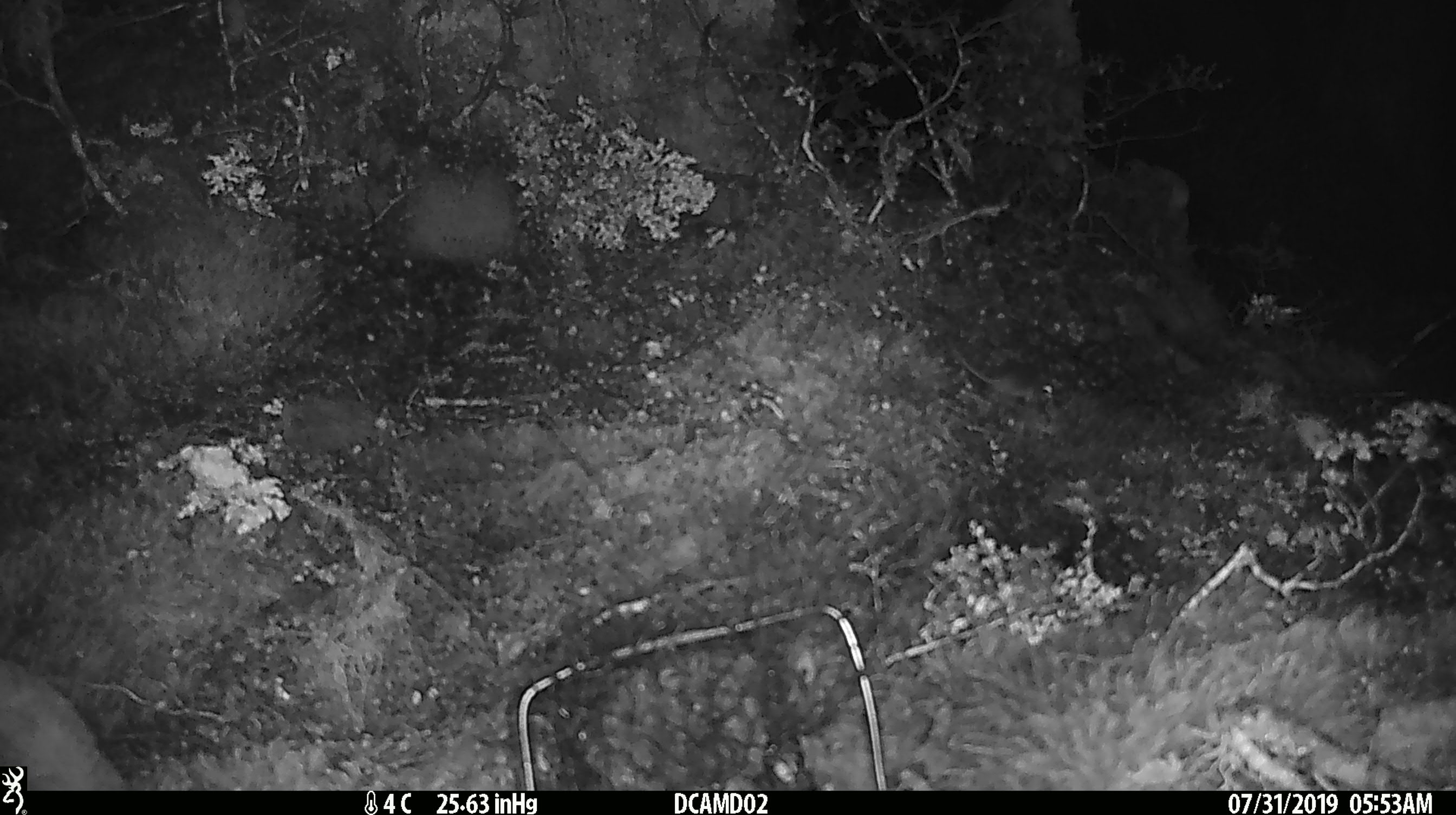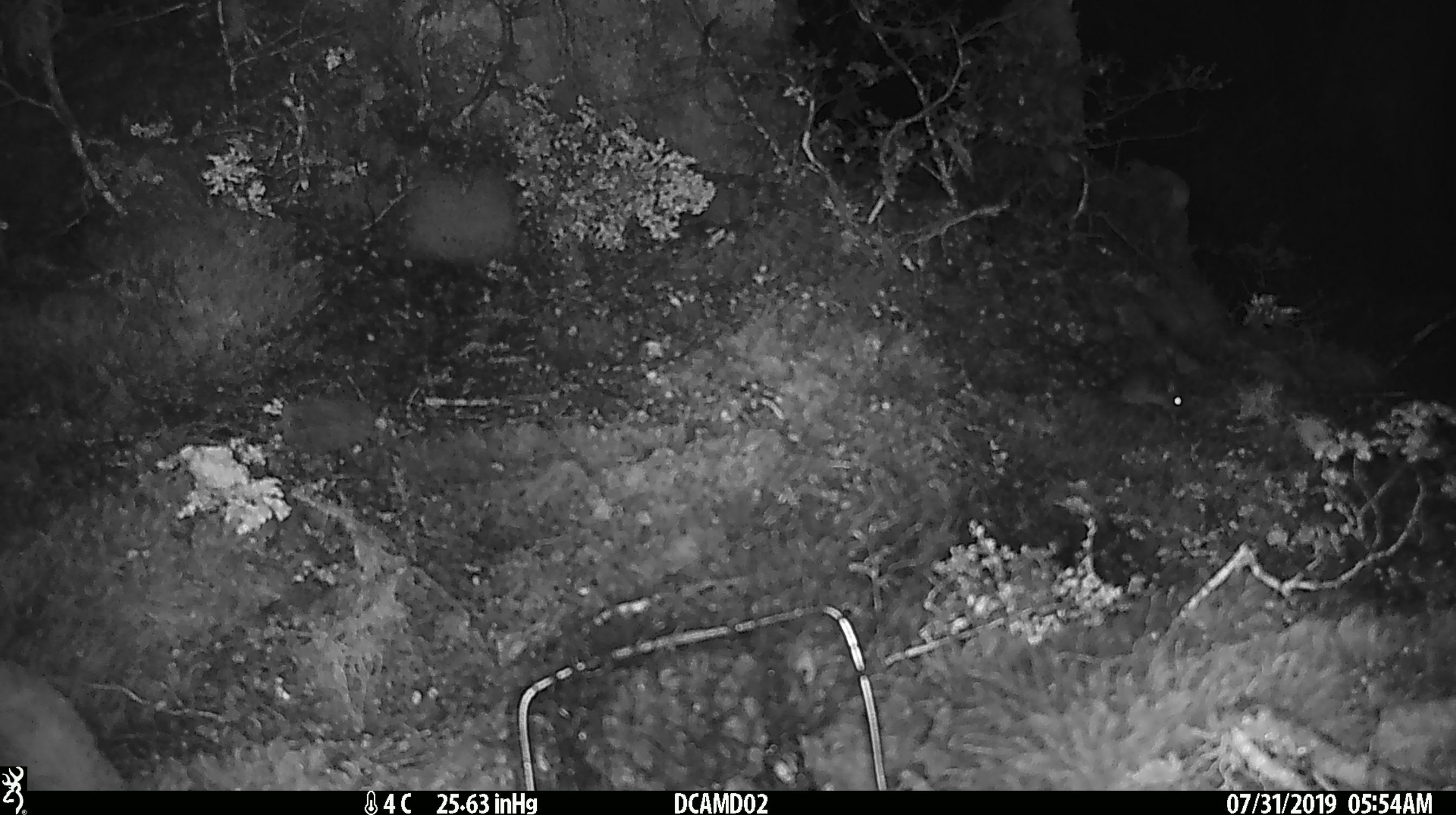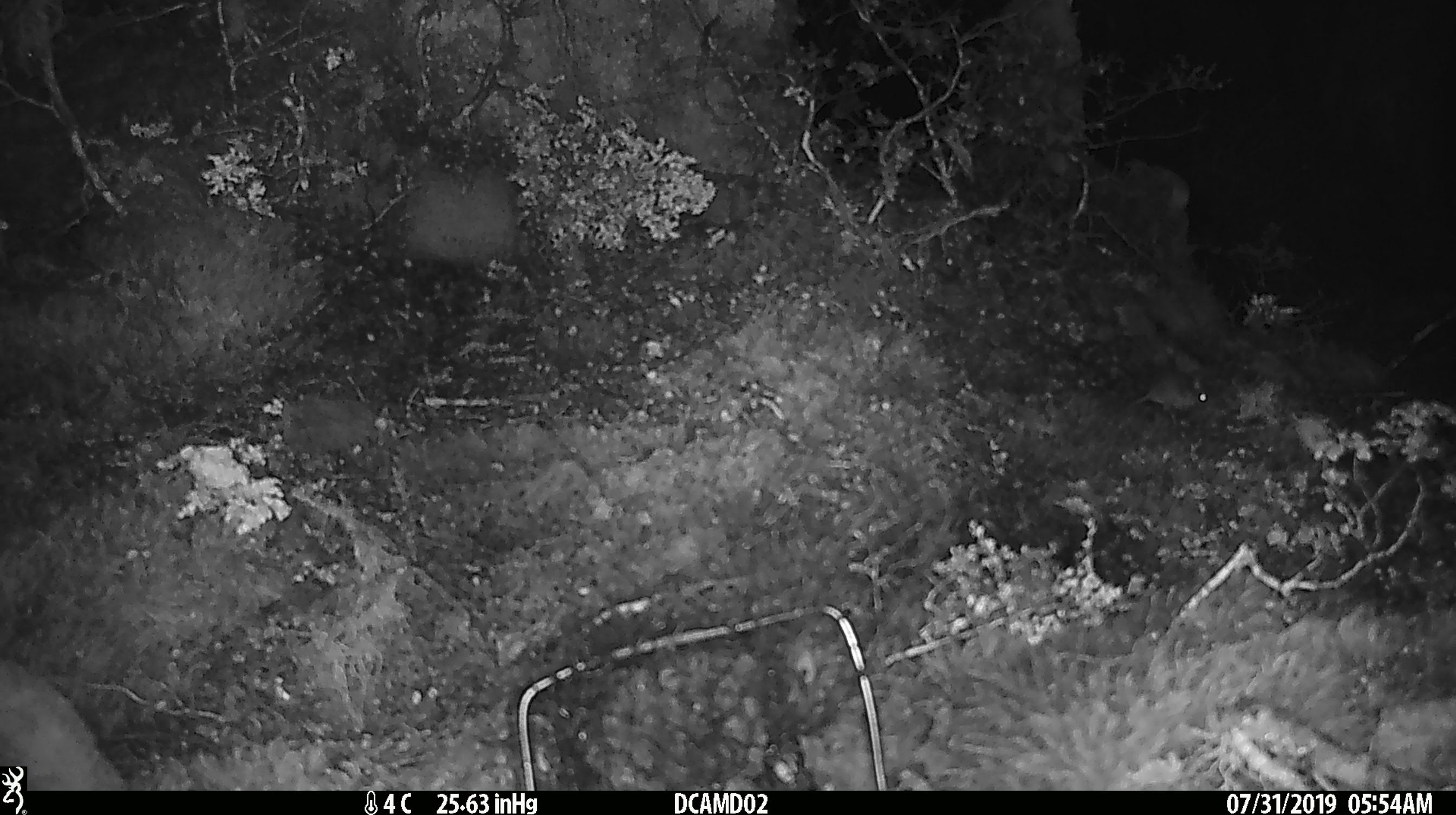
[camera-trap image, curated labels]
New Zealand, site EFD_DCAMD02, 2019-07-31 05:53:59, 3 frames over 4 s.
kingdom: Animalia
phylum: Chordata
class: Mammalia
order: Rodentia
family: Muridae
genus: Mus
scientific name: Mus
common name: mouse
Mouse (Mus).